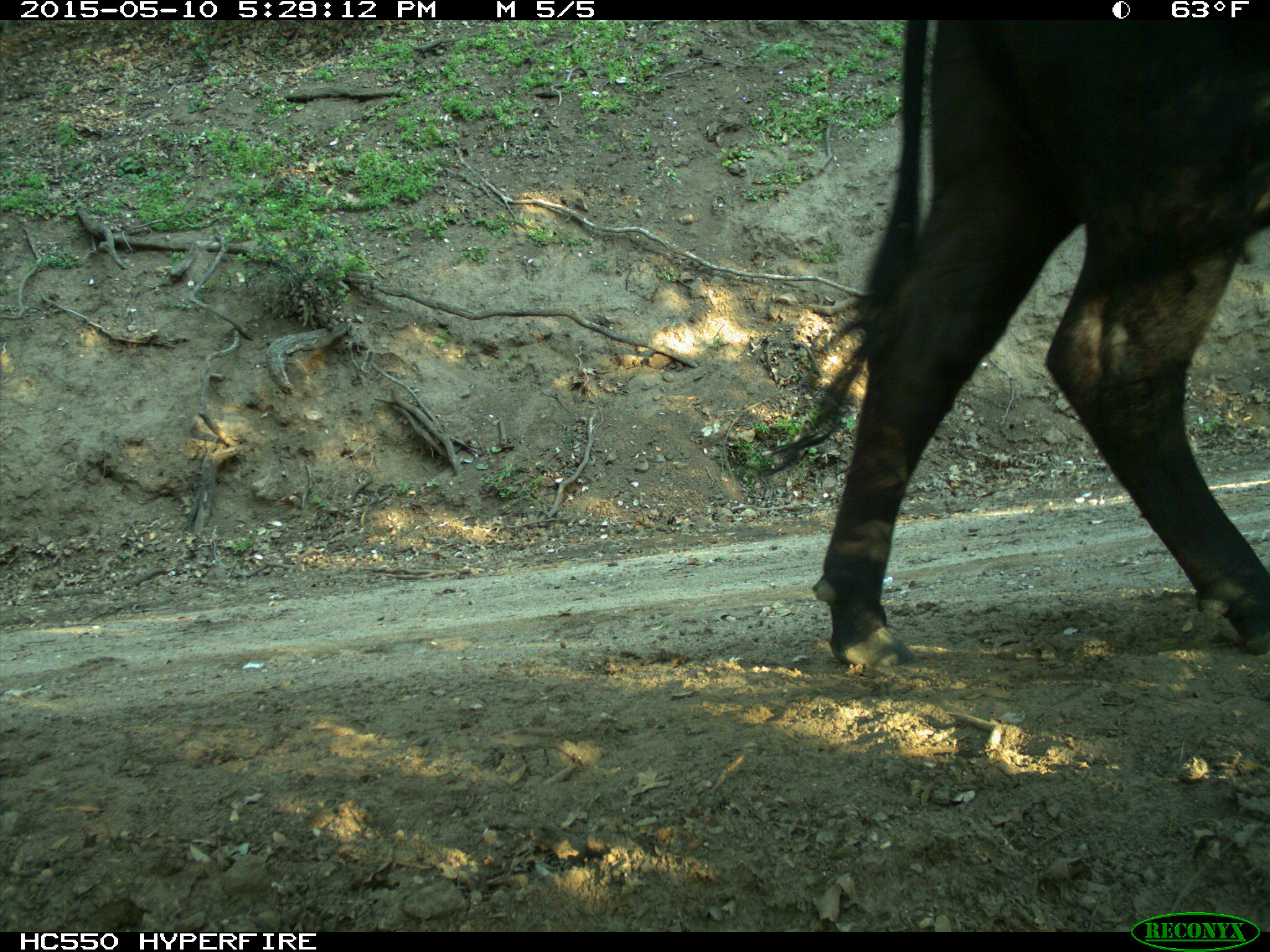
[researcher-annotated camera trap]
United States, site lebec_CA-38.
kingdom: Animalia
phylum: Chordata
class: Mammalia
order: Artiodactyla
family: Bovidae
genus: Bos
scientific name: Bos taurus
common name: domestic cow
Bos taurus (domestic cow).